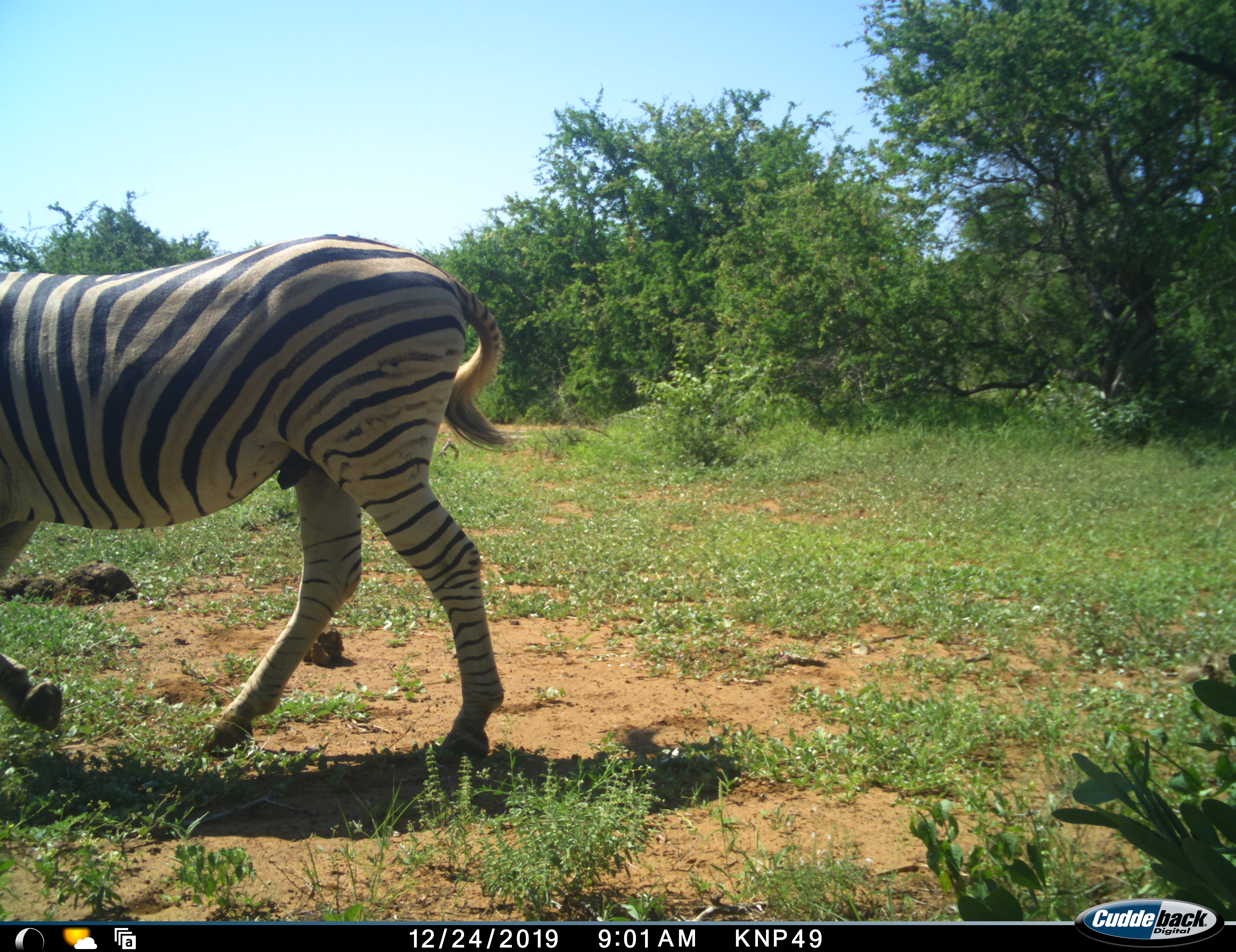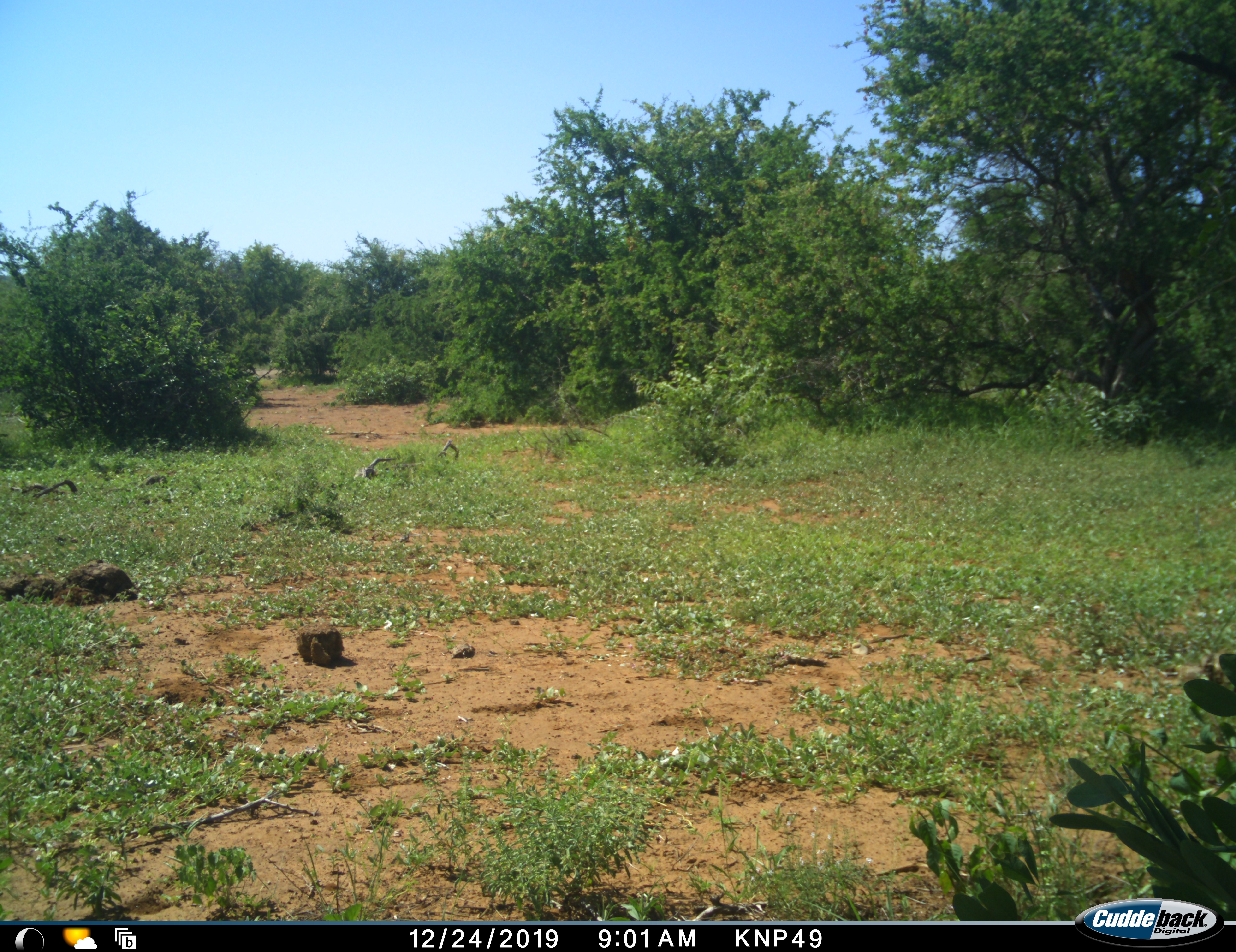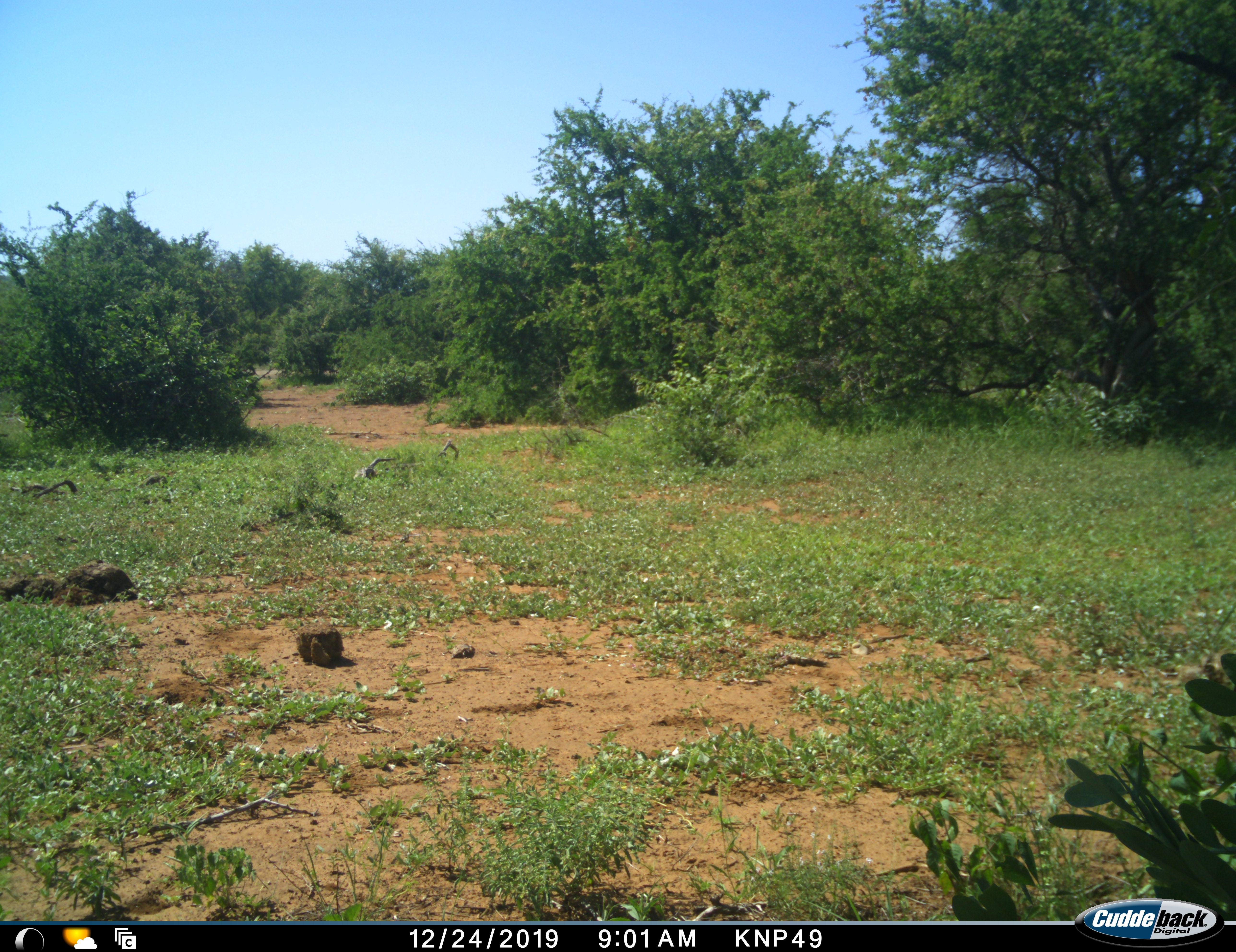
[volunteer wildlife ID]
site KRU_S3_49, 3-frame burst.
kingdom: Animalia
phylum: Chordata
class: Mammalia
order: Perissodactyla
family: Equidae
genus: Equus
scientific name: Equus quagga burchellii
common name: burchell's zebra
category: zebraburchells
Zebraburchells (burchell's zebra) (Equus quagga burchellii), count 1. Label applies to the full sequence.